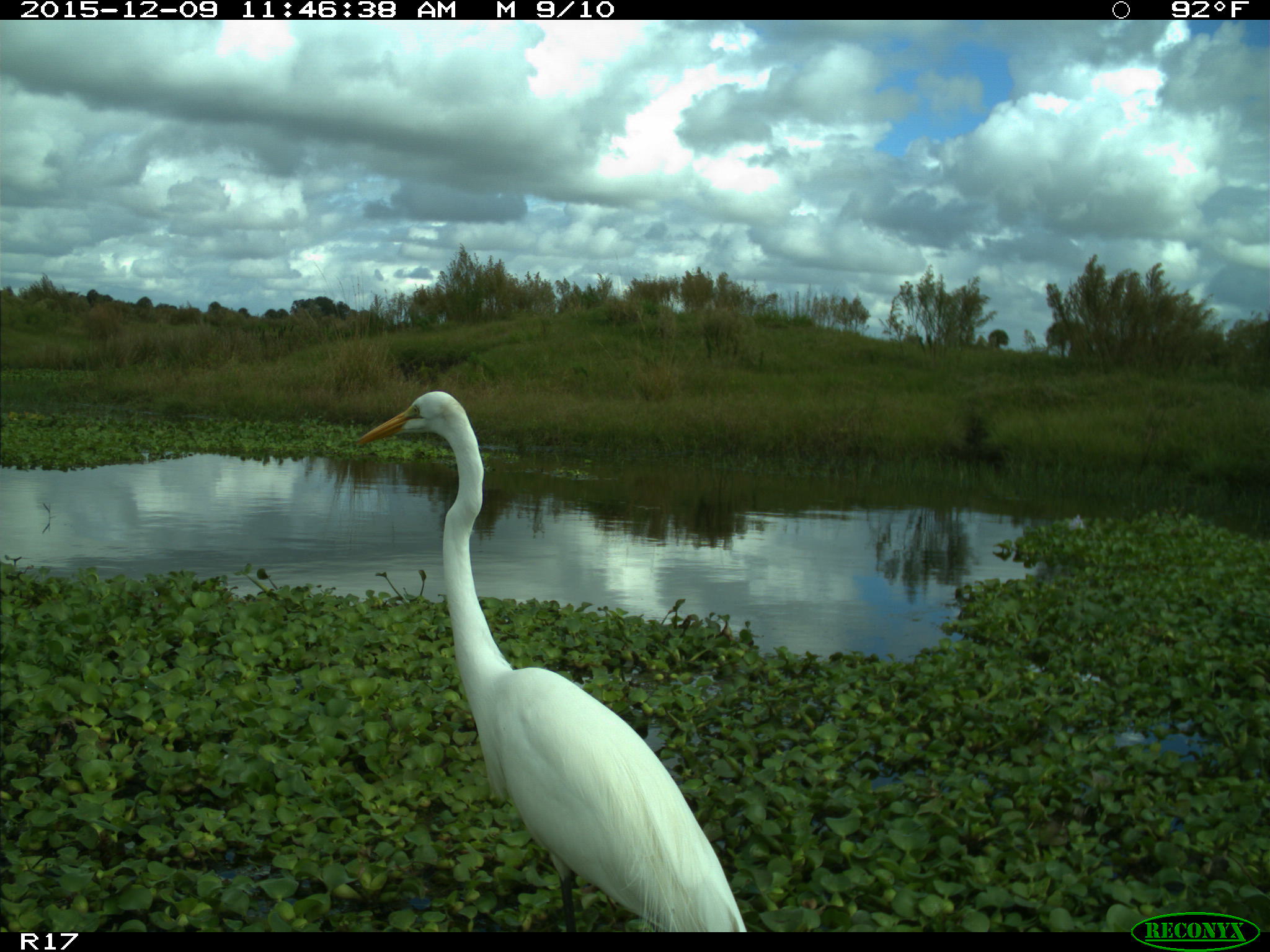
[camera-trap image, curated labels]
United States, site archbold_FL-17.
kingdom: Animalia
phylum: Chordata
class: Aves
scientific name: Aves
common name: birds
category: unidentified bird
Unidentified bird (birds) (Aves).